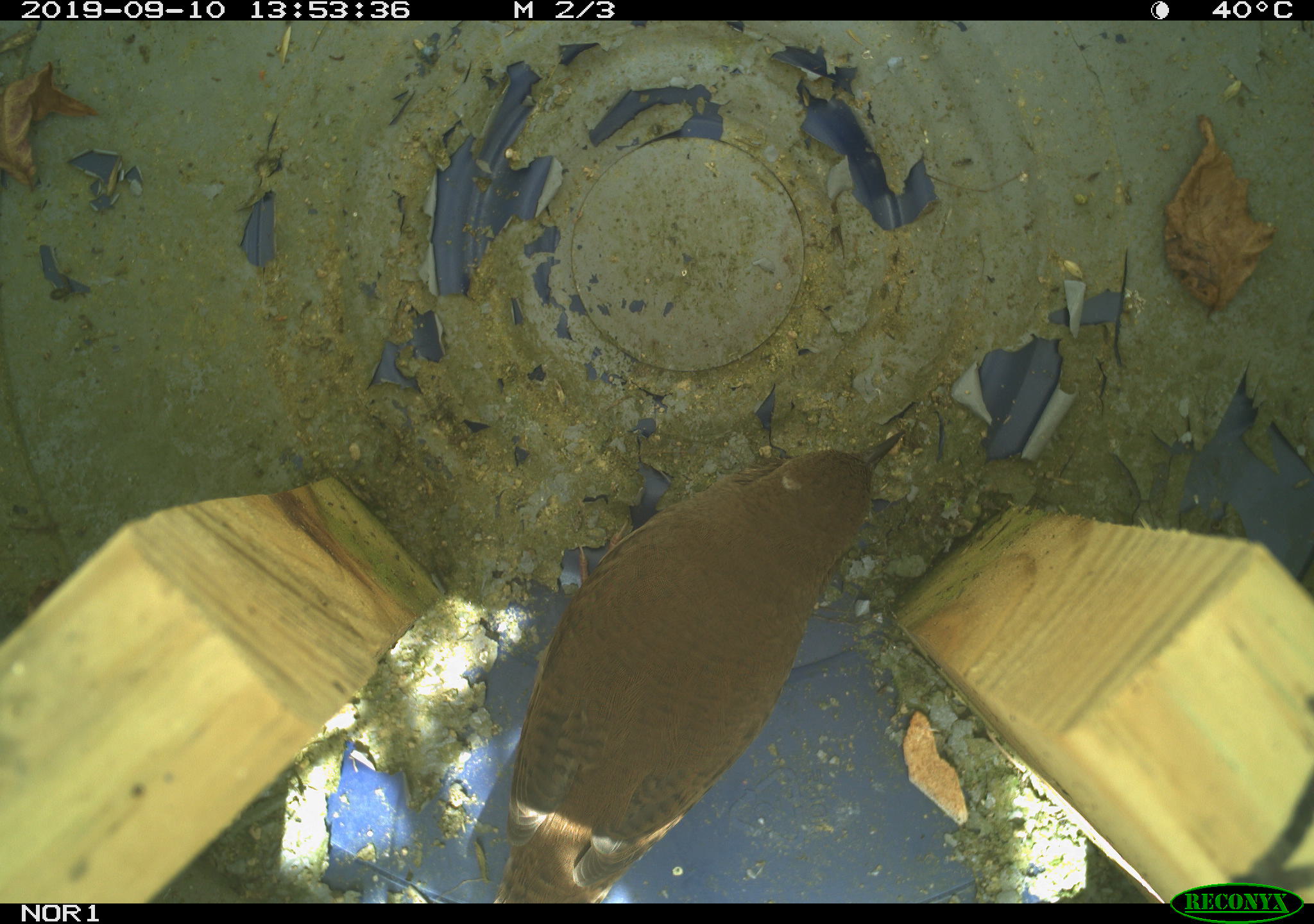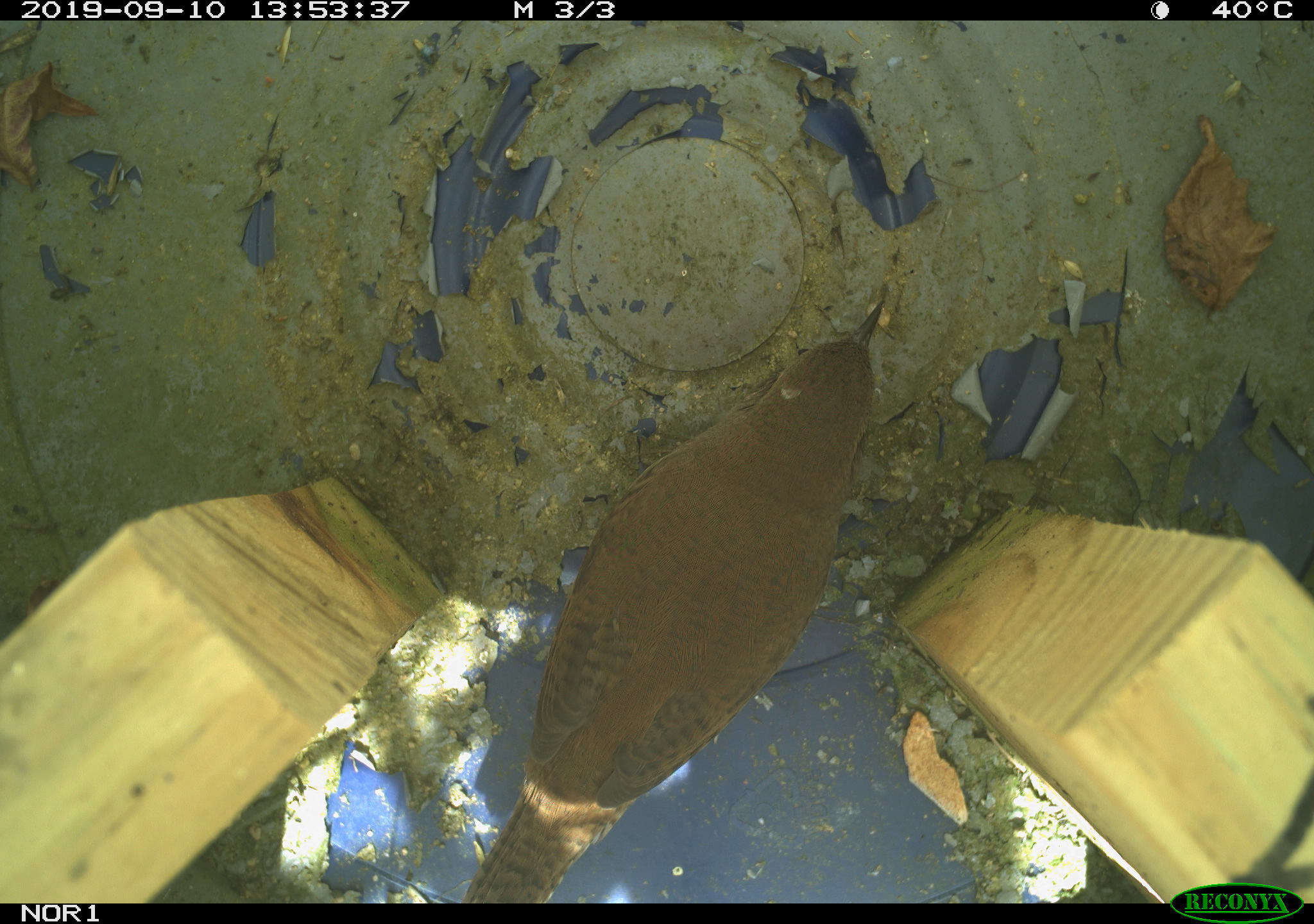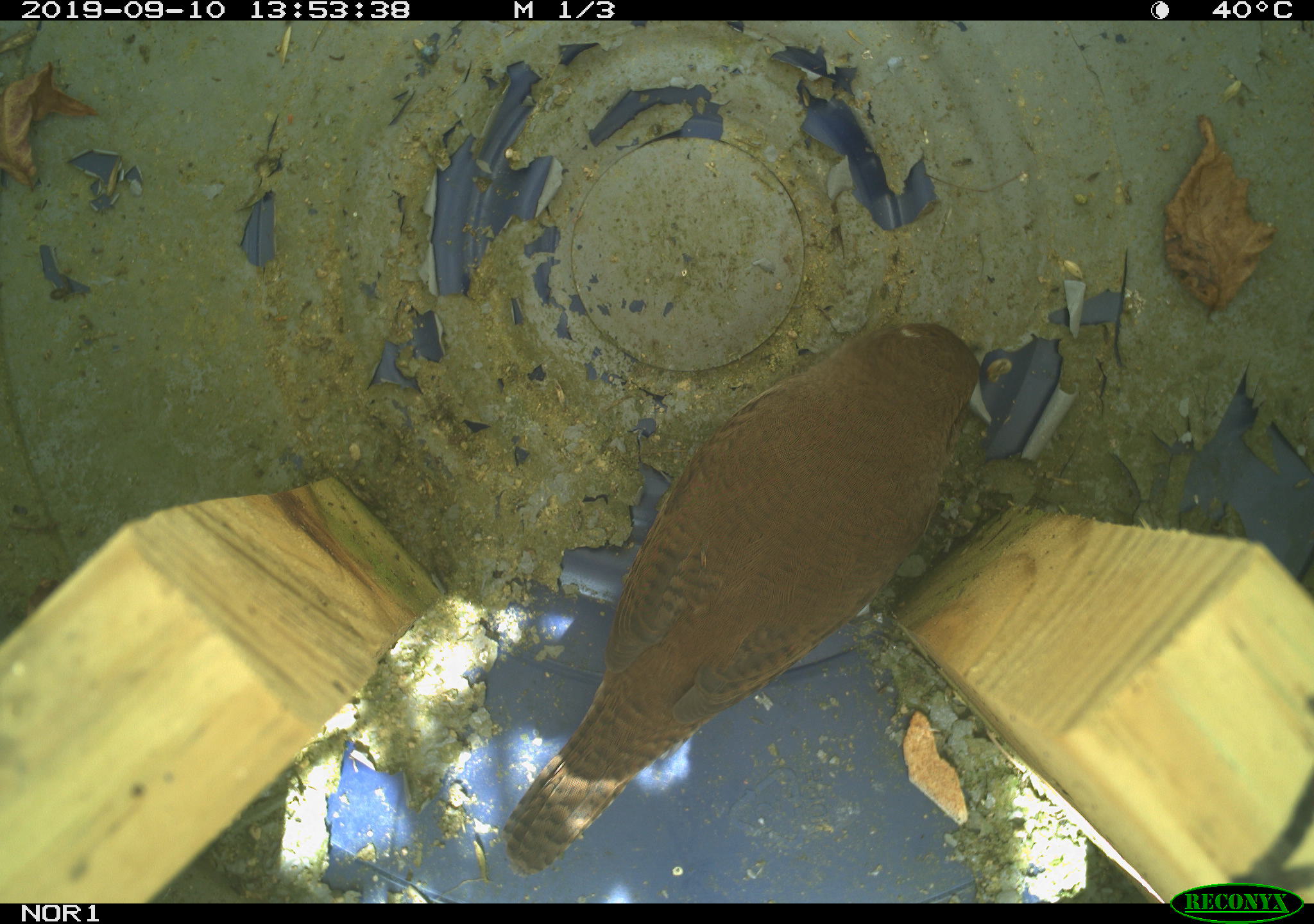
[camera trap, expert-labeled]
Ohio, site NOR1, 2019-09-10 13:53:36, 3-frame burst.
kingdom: Animalia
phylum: Chordata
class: Aves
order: Passeriformes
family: Troglodytidae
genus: Troglodytes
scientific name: Troglodytes aedon aedon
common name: northern house wren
Northern house wren (Troglodytes aedon aedon).